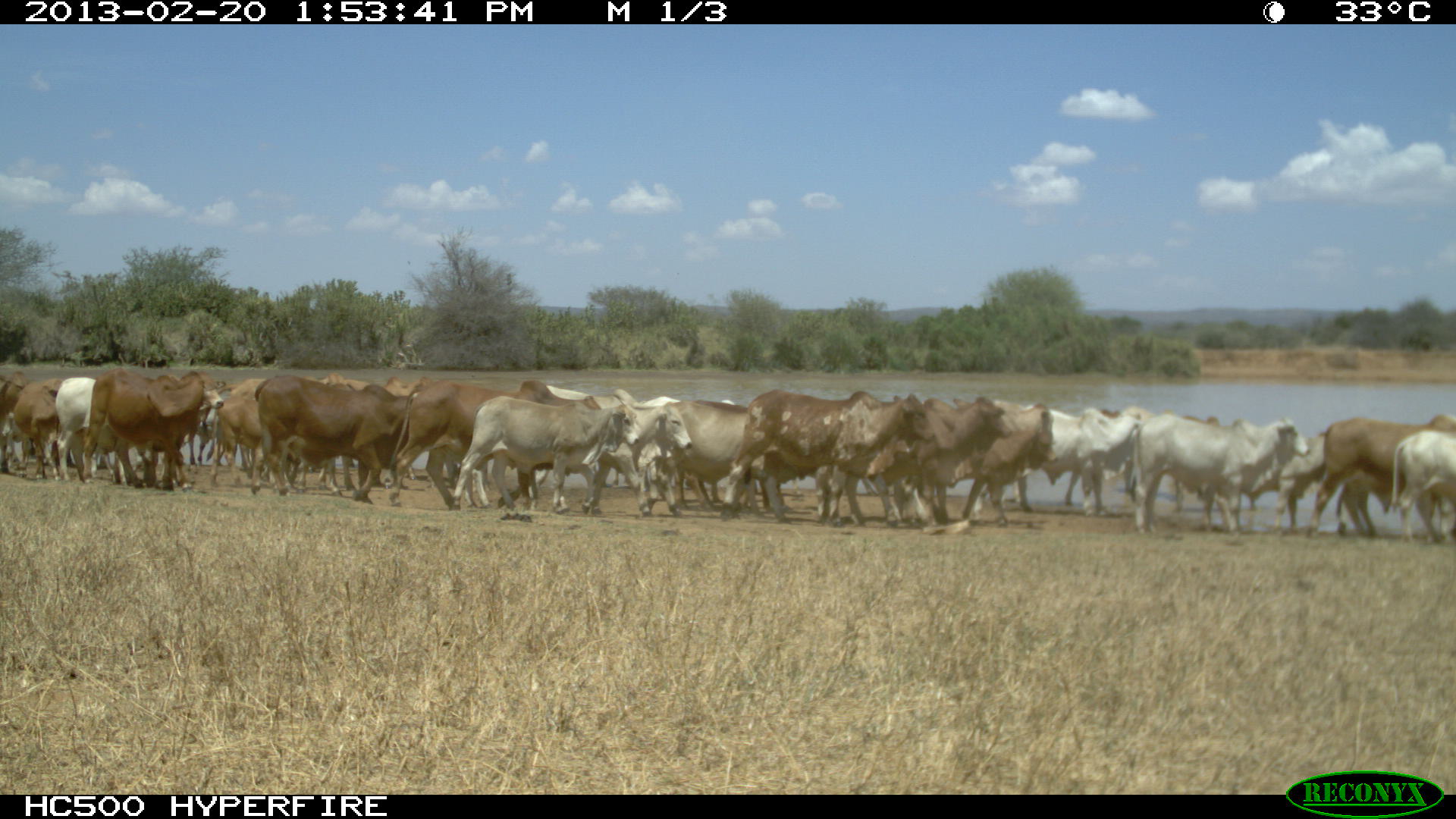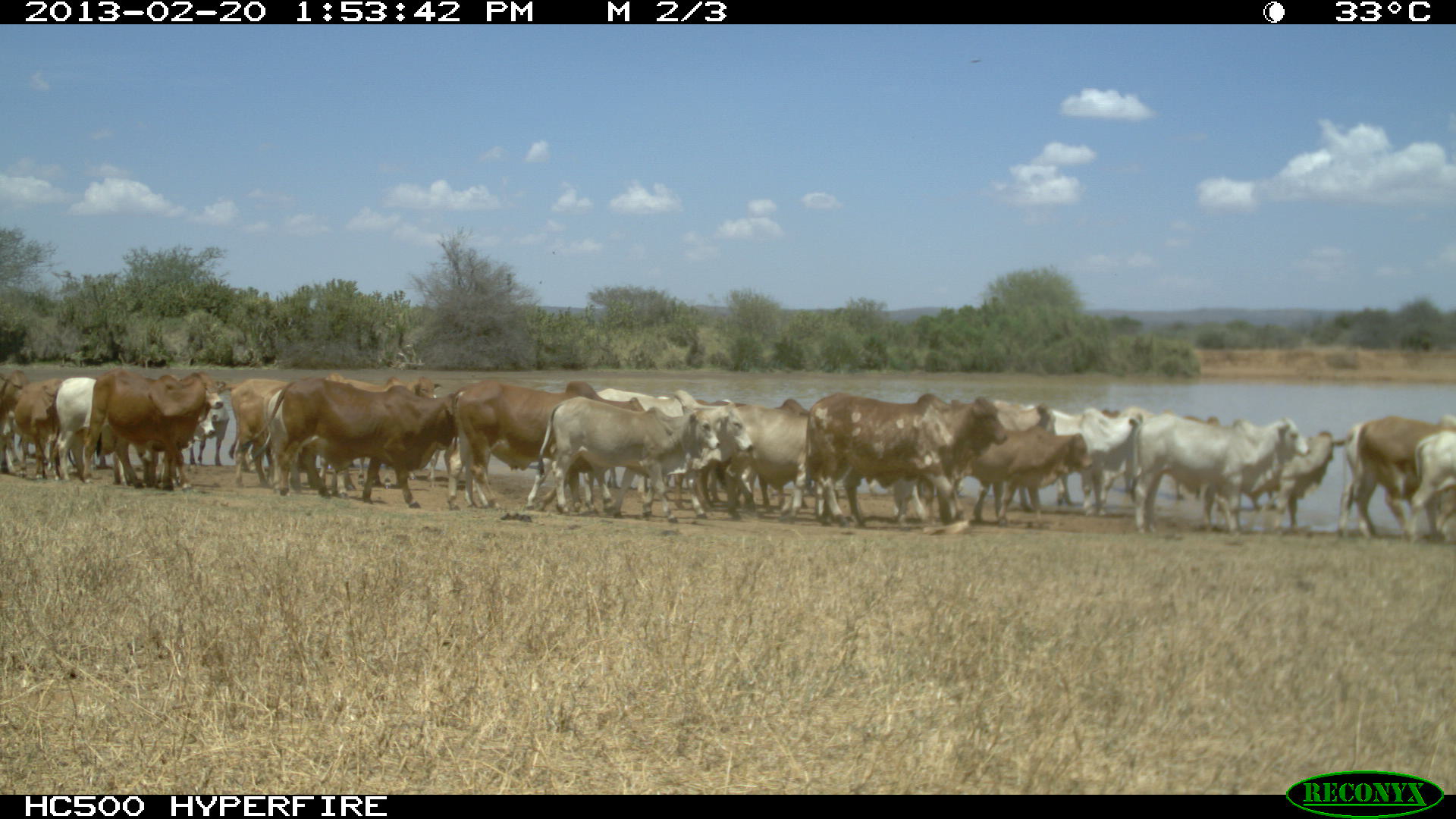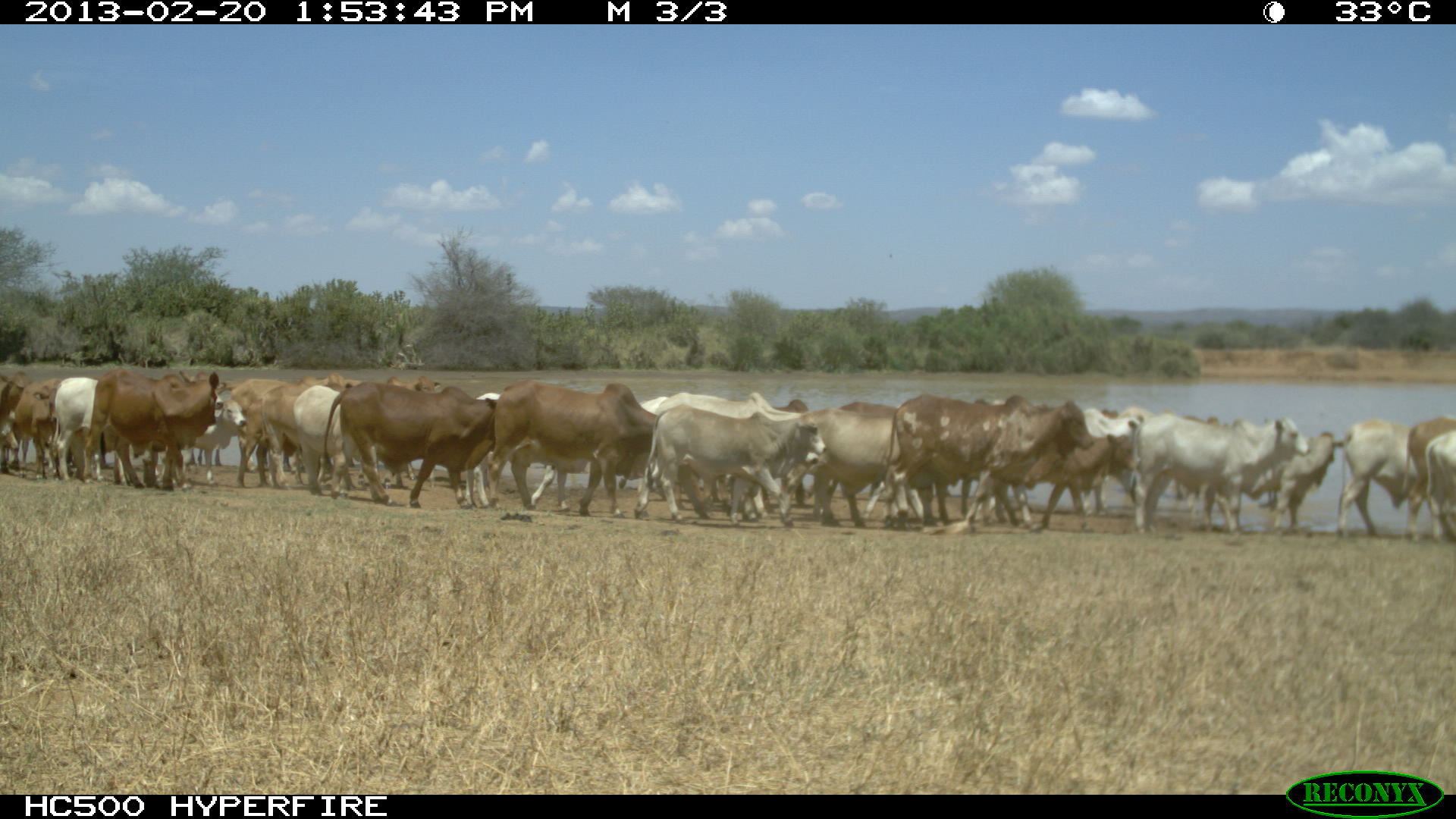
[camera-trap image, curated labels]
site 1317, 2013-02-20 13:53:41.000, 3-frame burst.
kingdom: Animalia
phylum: Chordata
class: Mammalia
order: Artiodactyla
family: Bovidae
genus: Bos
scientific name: Bos taurus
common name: domestic cattle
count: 24